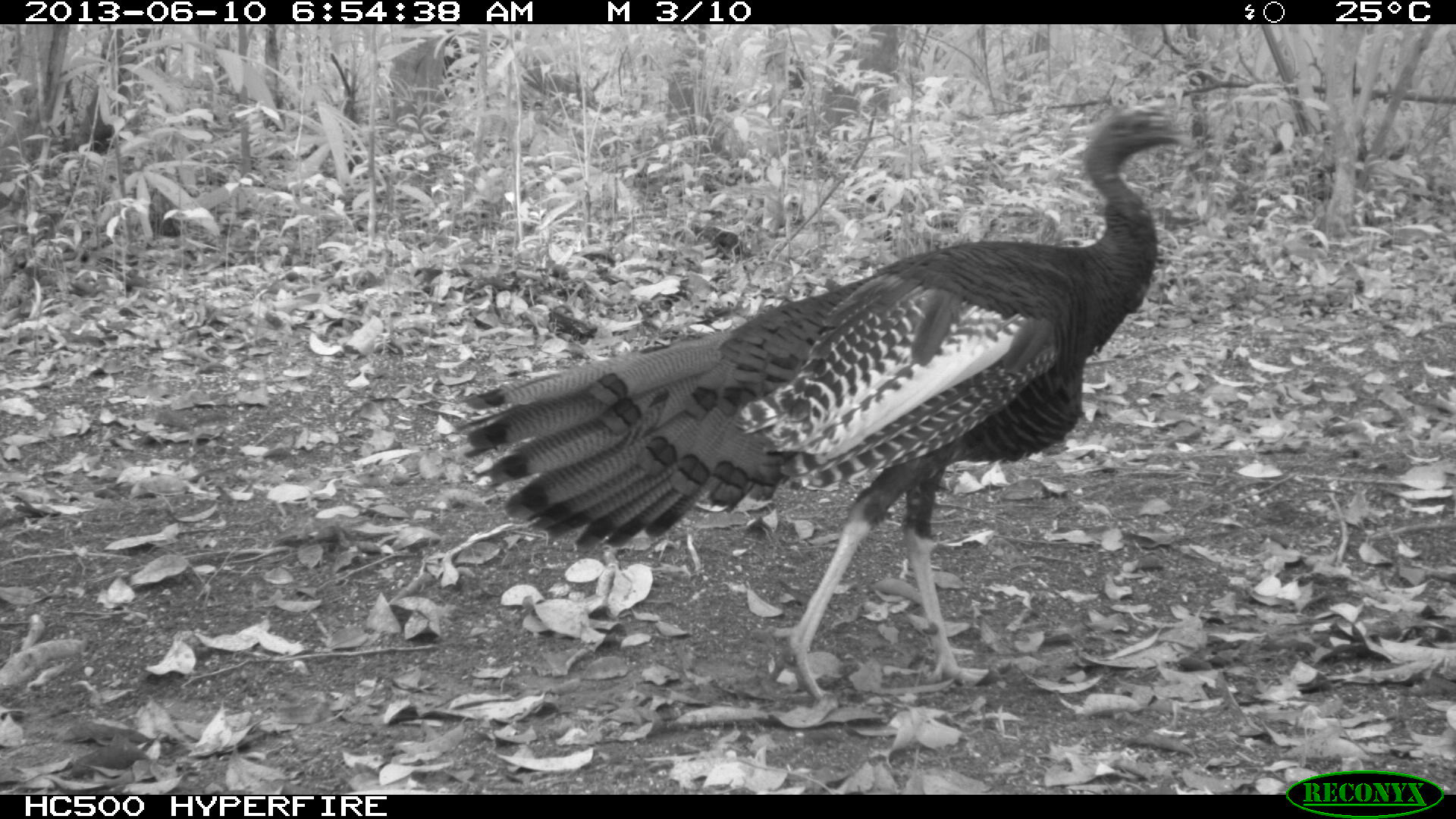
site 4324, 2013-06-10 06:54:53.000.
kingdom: Animalia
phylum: Chordata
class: Aves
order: Galliformes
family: Phasianidae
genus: Meleagris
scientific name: Meleagris ocellata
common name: ocellated turkey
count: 1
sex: male